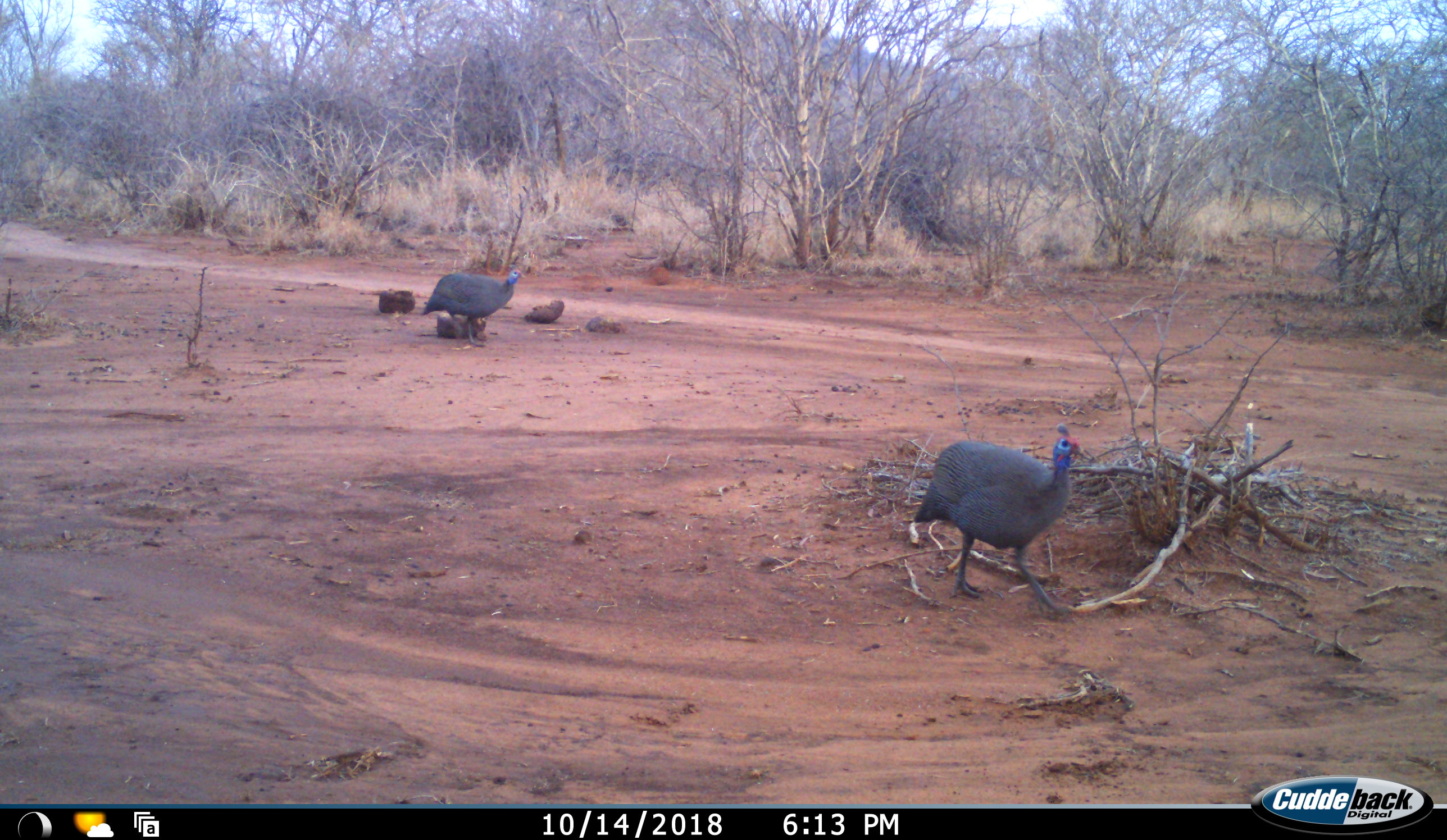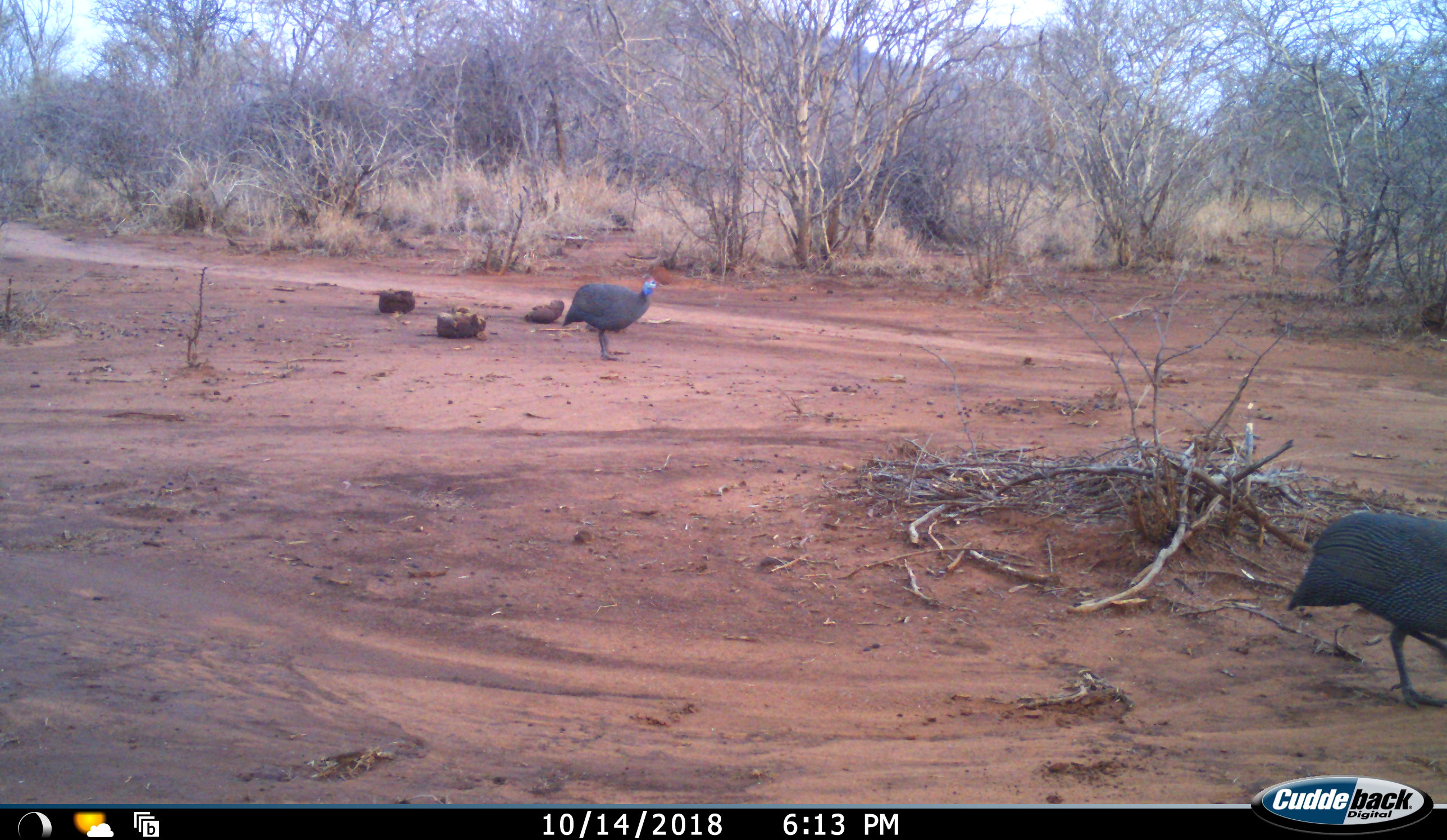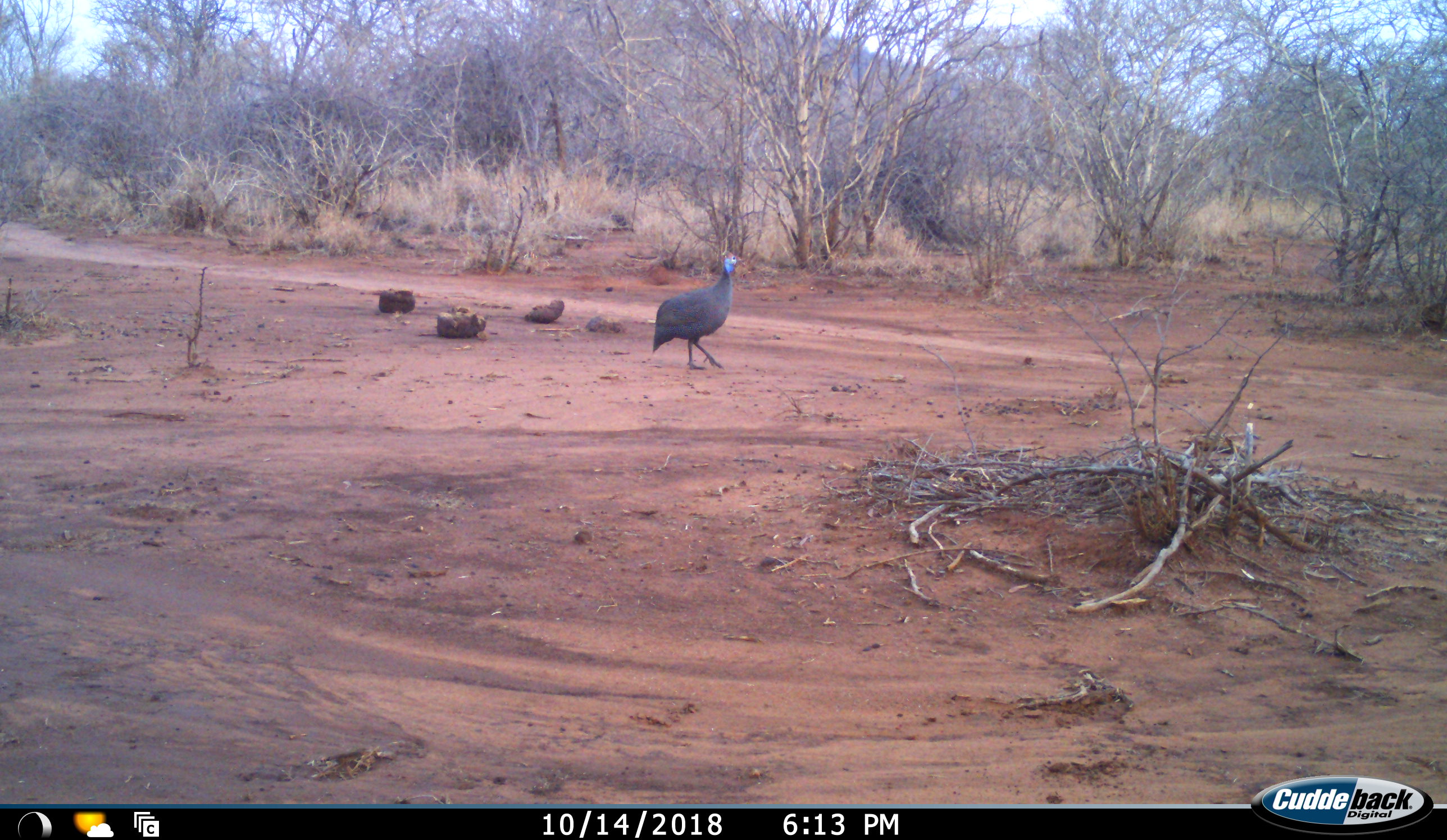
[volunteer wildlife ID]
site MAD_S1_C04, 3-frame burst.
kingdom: Animalia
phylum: Chordata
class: Aves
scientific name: Aves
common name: bird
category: birdother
Birdother (bird) (Aves), count 2. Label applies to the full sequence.